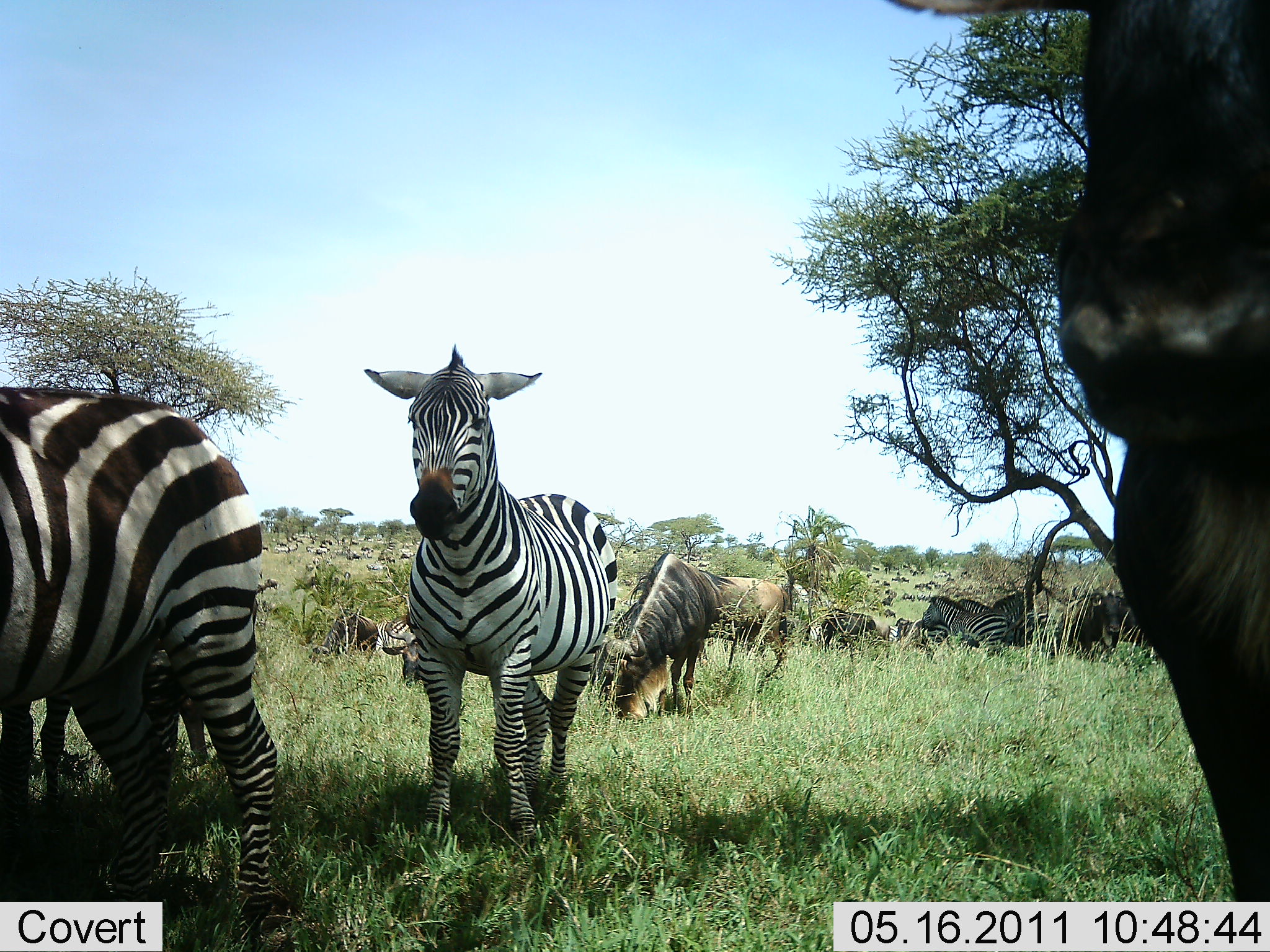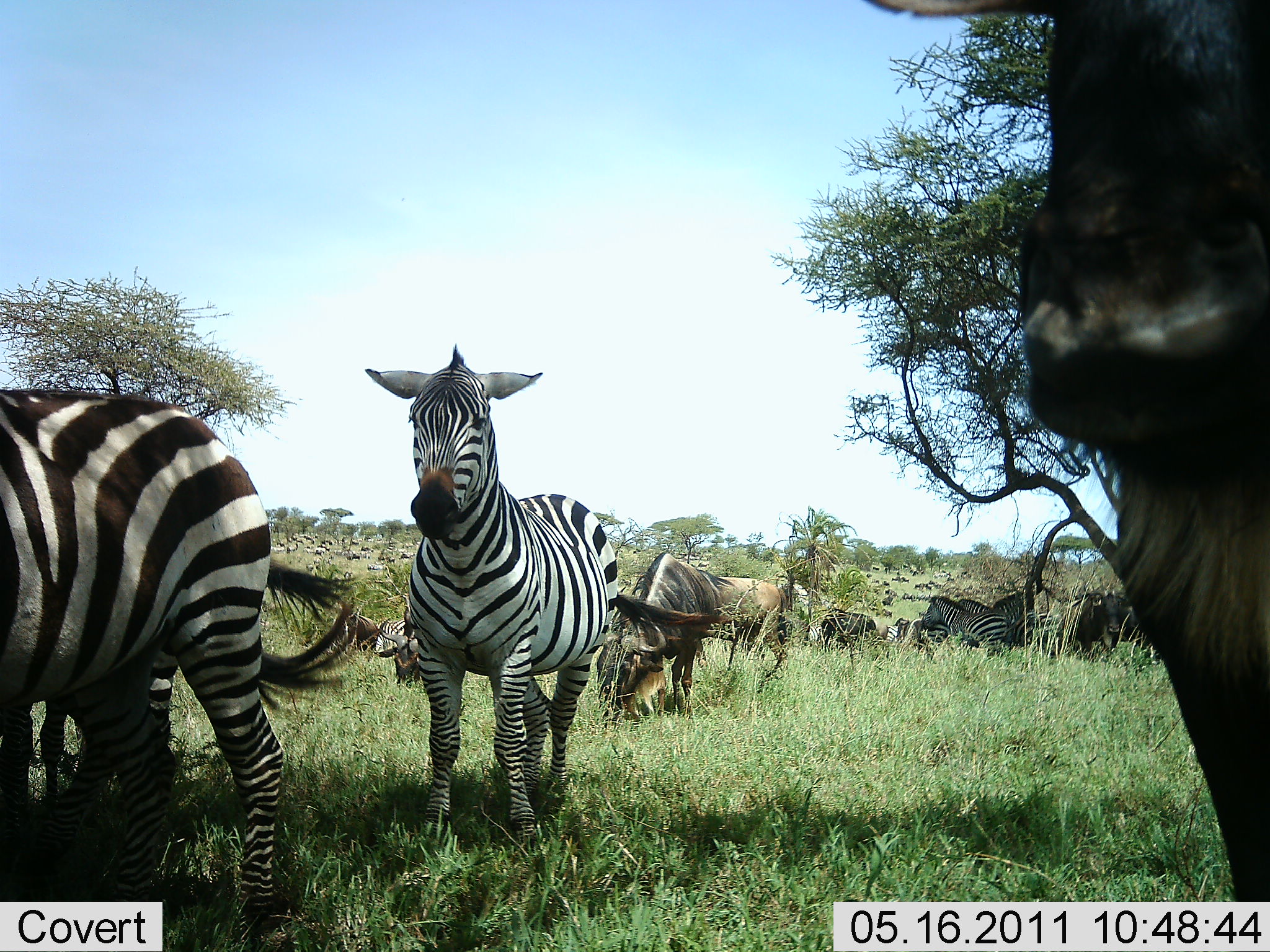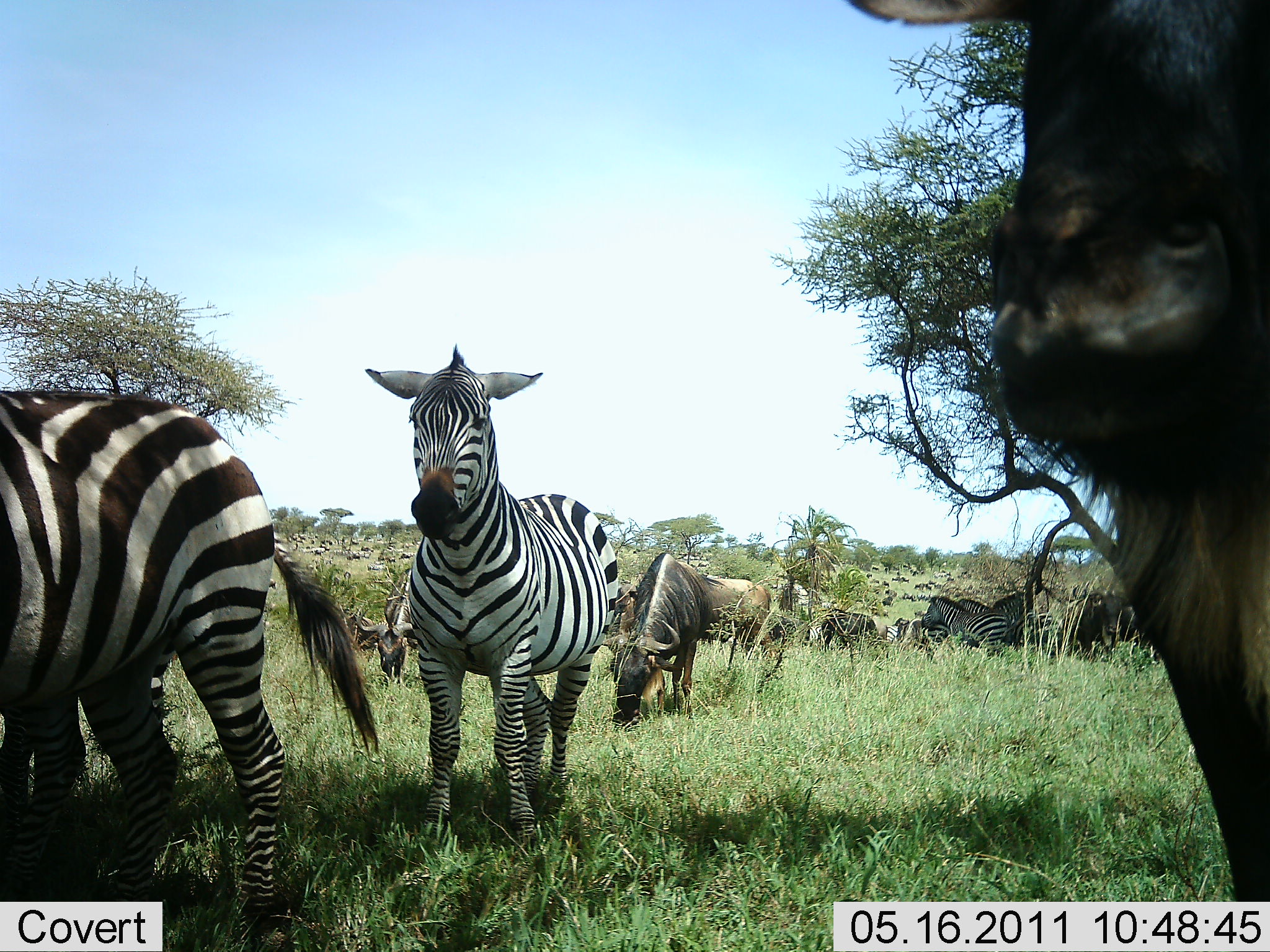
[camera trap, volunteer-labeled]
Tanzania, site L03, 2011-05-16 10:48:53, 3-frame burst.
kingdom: Animalia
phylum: Chordata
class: Mammalia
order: Artiodactyla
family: Bovidae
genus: Connochaetes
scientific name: Connochaetes taurinus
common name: blue wildebeest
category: wildebeest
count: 4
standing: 73%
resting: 0%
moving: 9%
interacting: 0%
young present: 0%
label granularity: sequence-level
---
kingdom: Animalia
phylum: Chordata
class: Mammalia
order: Perissodactyla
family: Equidae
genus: Equus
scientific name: Equus quagga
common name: plains zebra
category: zebra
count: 5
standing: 73%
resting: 0%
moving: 27%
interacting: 0%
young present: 0%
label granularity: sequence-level